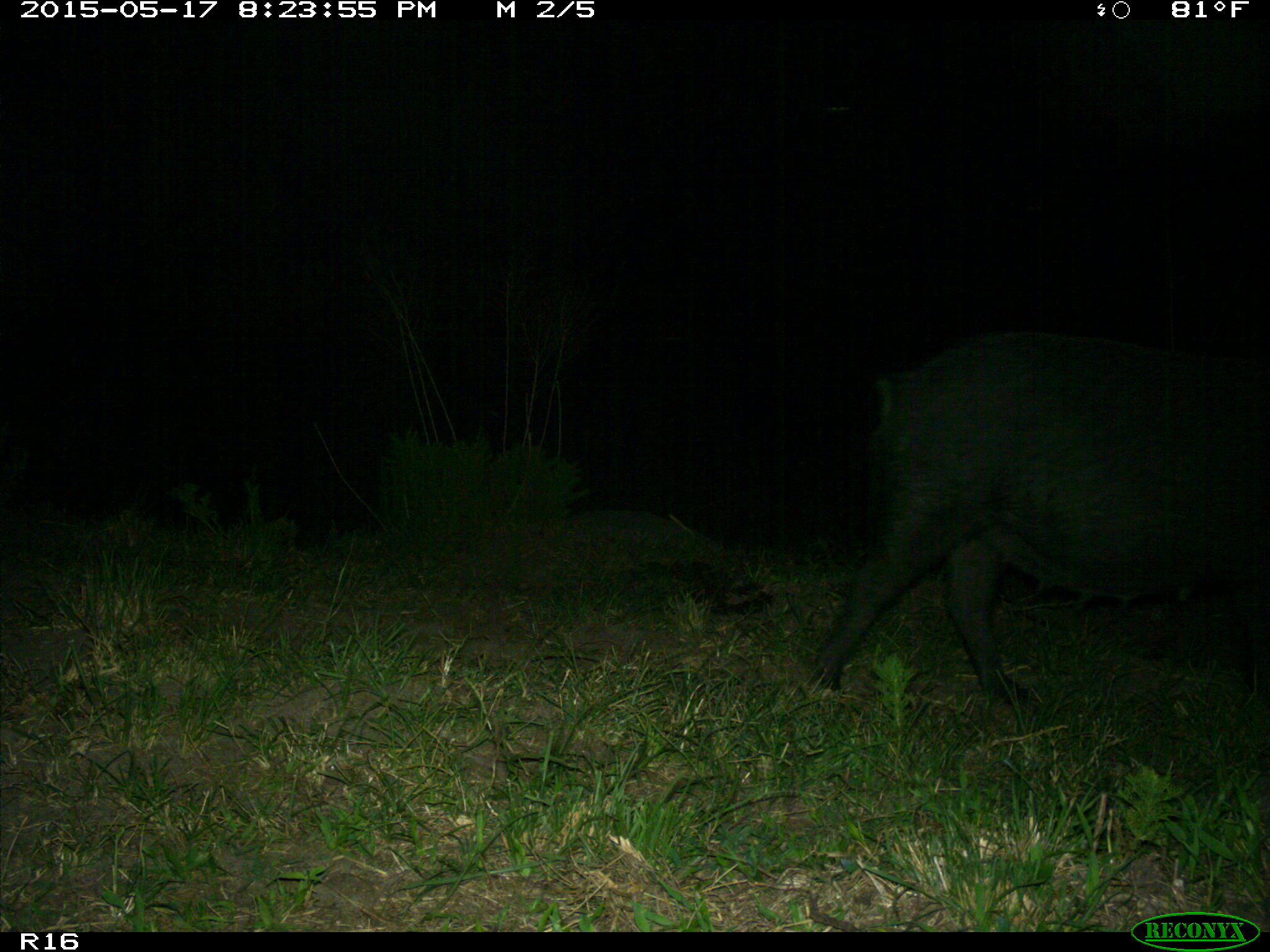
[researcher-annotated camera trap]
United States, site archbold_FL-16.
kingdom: Animalia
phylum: Chordata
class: Mammalia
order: Artiodactyla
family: Suidae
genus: Sus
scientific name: Sus scrofa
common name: wild boar